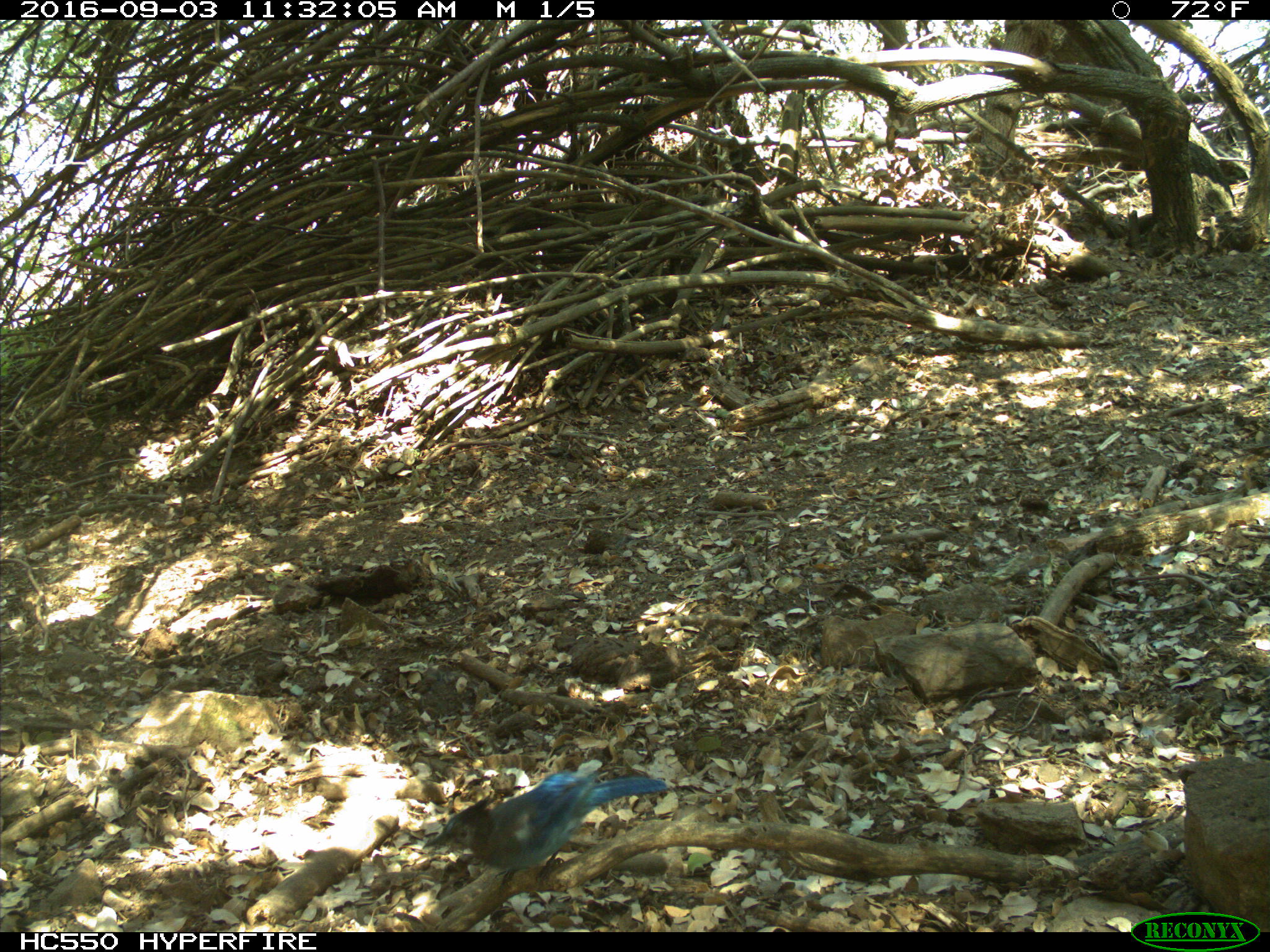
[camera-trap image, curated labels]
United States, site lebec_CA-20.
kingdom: Animalia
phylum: Chordata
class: Aves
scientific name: Aves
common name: birds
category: unidentified bird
Unidentified bird (birds) (Aves).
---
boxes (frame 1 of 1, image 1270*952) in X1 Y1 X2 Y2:
animal: 422 770 668 886